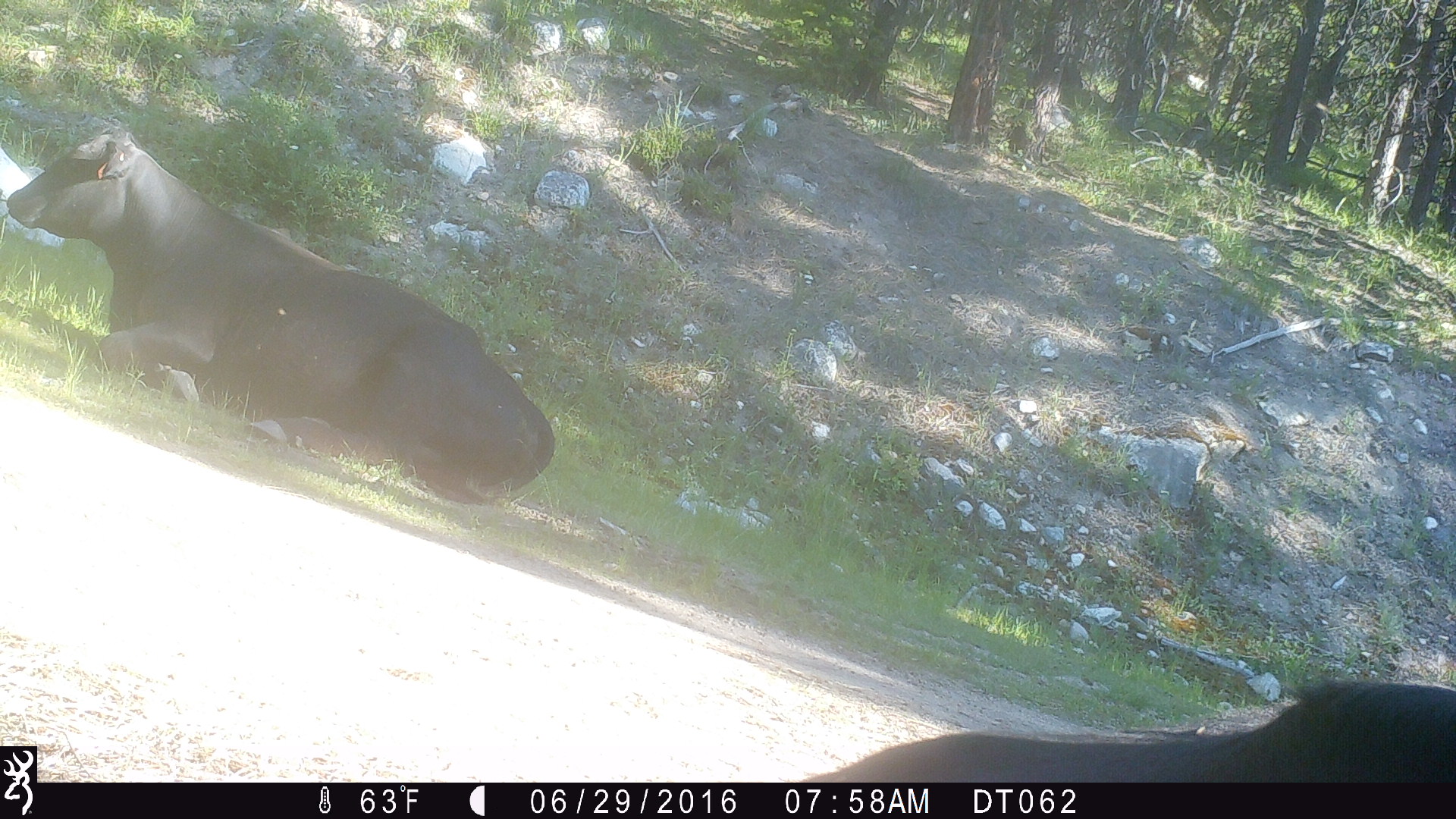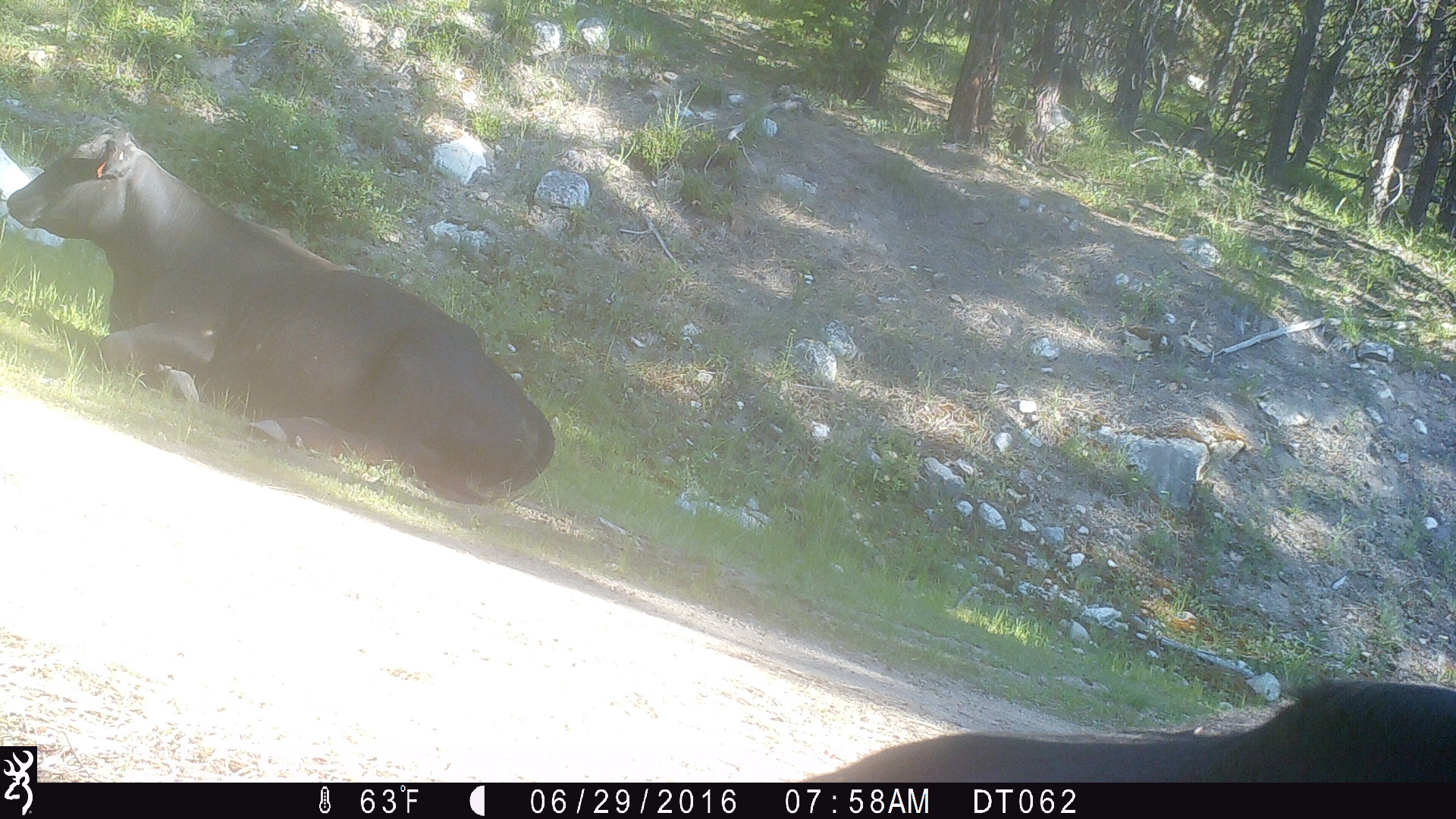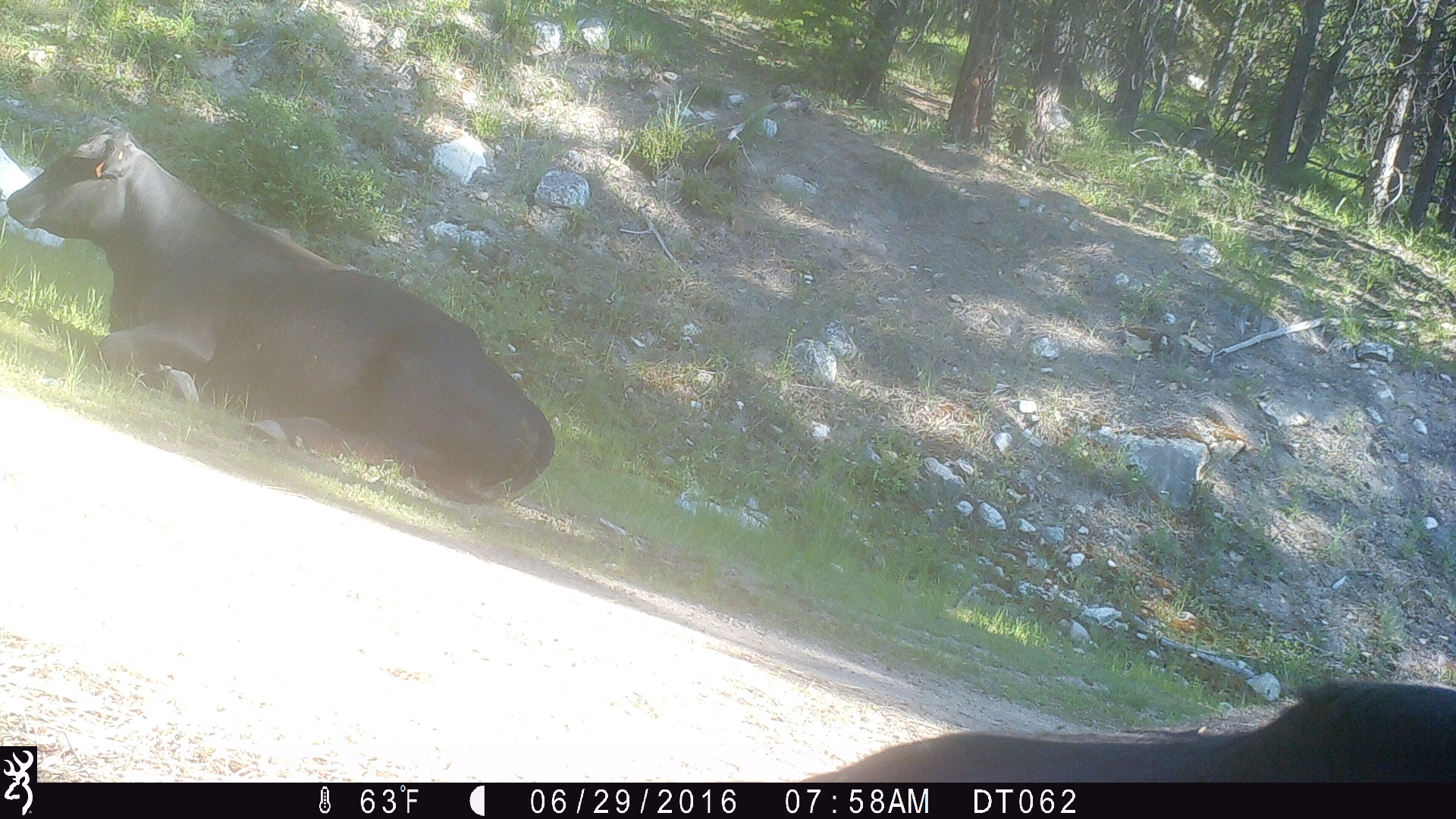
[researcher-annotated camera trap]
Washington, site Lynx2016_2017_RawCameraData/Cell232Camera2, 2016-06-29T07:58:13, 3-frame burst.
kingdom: Animalia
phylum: Chordata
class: Mammalia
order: Artiodactyla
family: Bovidae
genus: Bos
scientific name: Bos taurus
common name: domestic cattle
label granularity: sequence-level